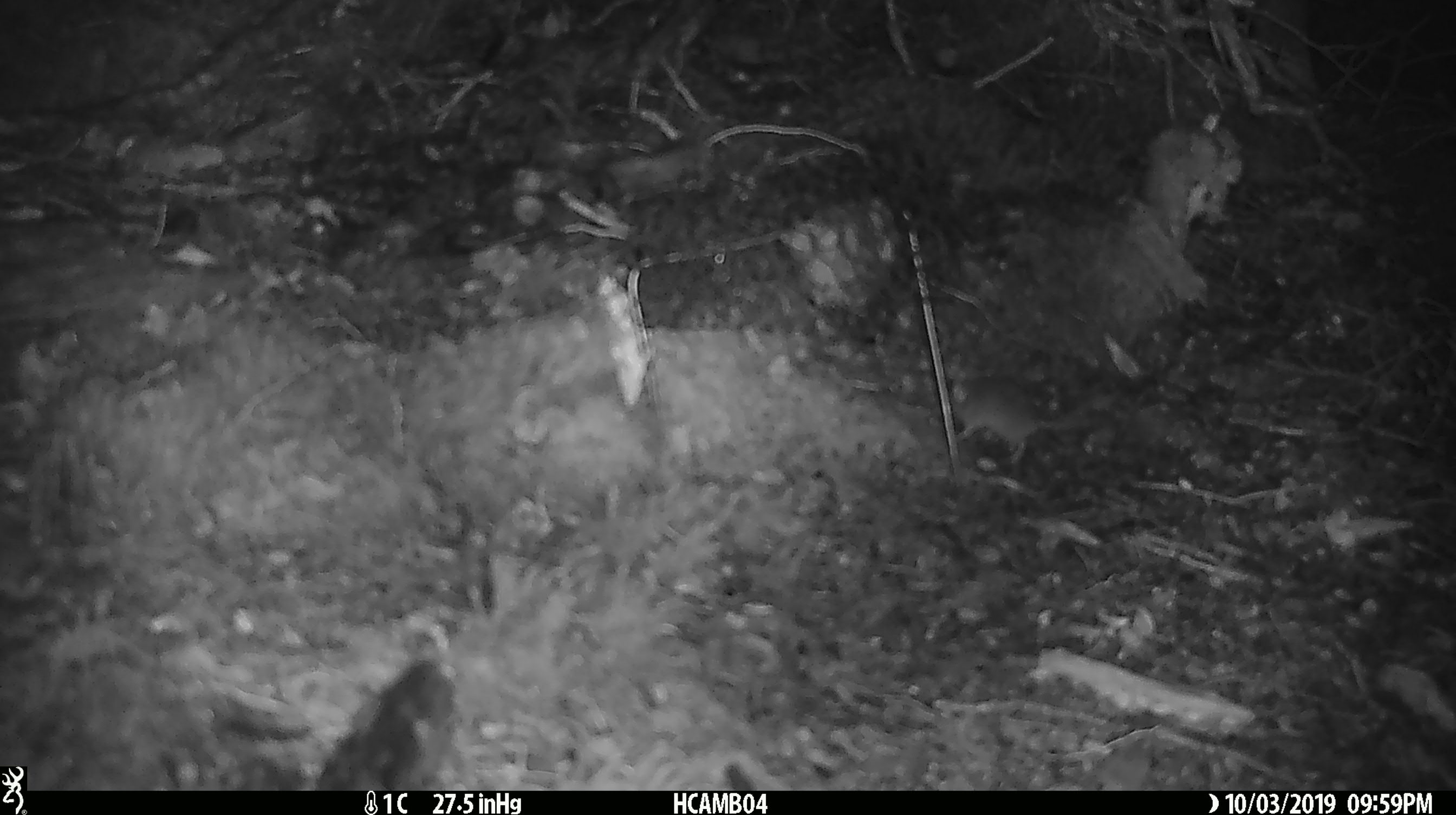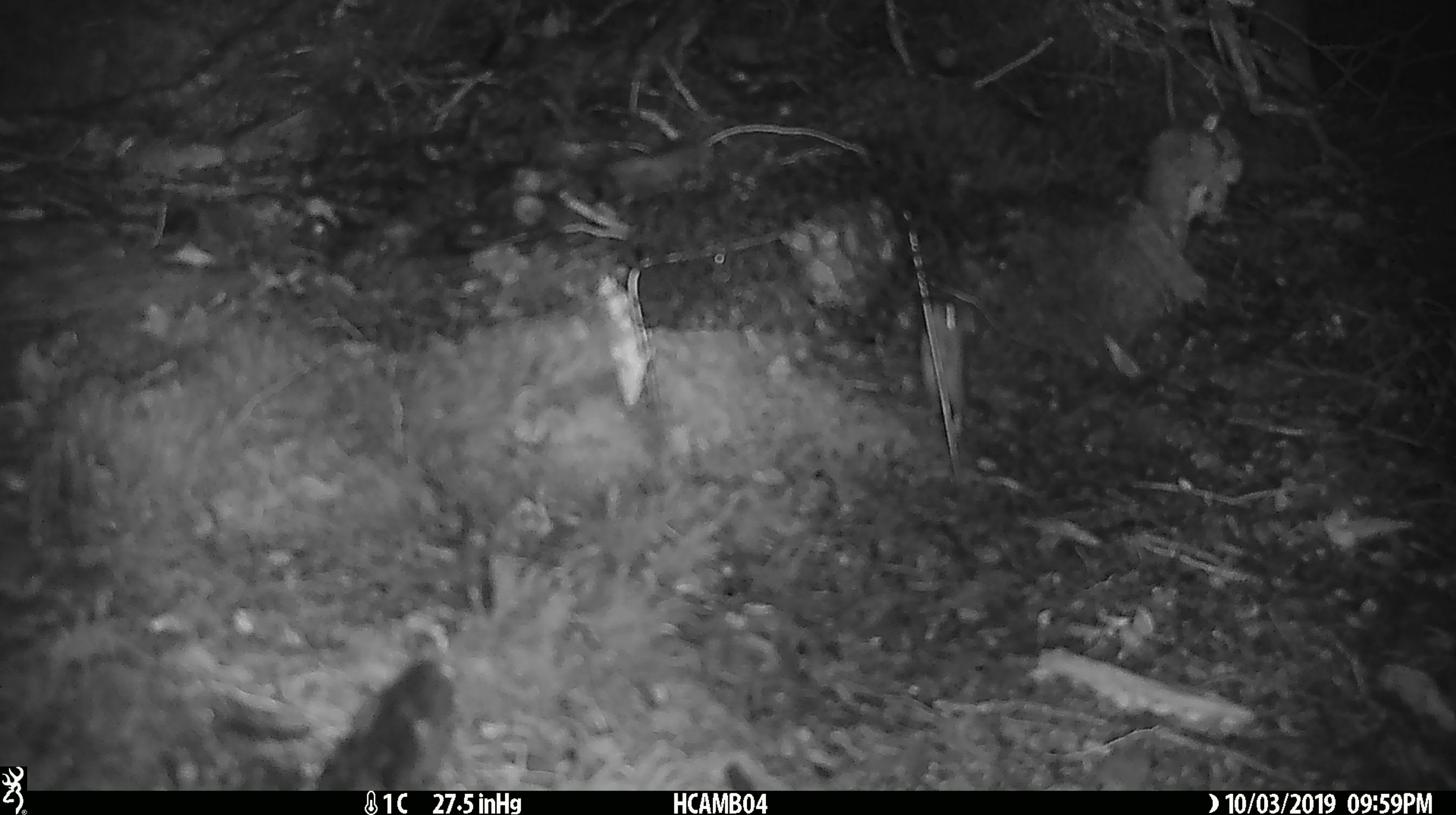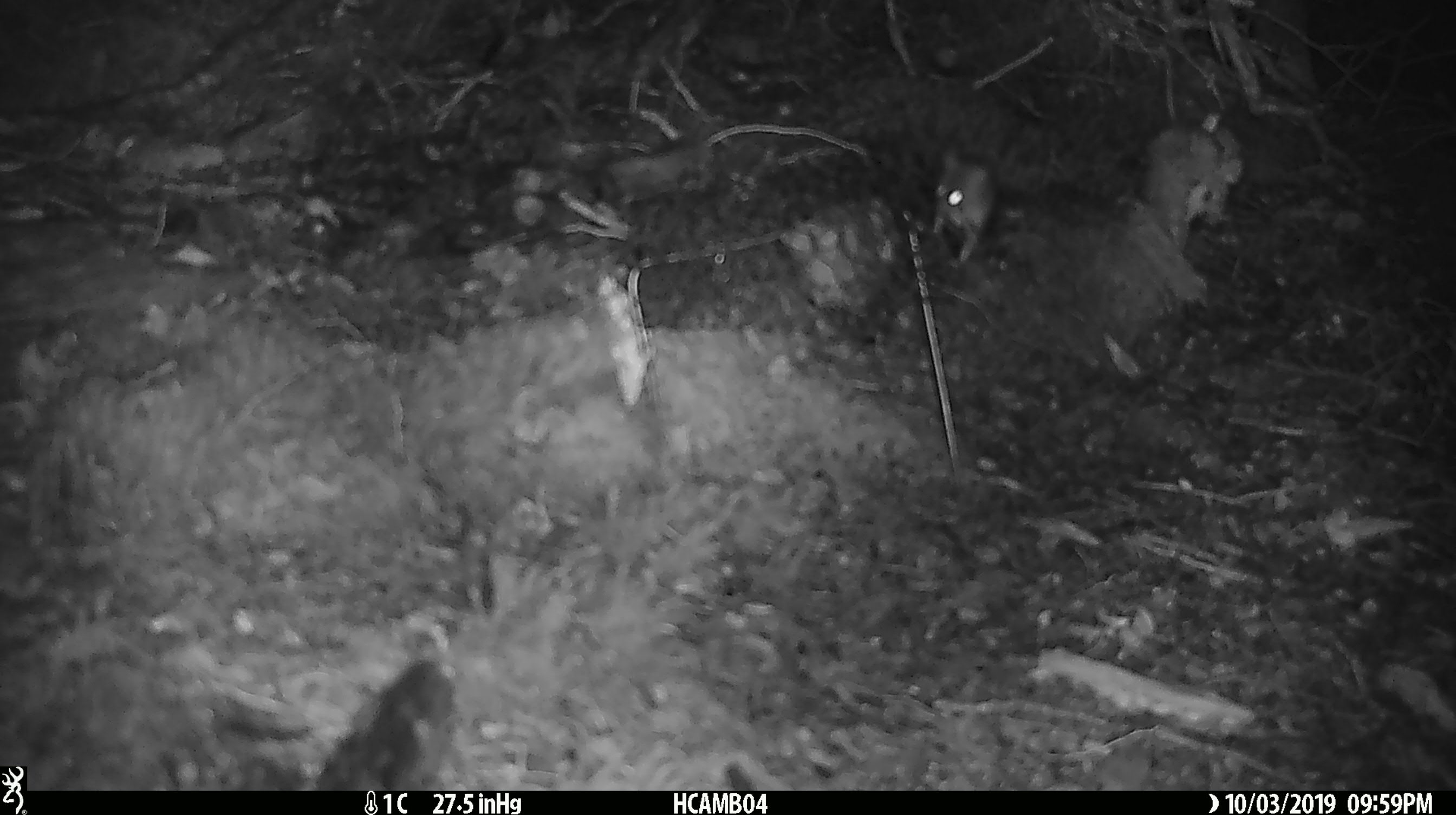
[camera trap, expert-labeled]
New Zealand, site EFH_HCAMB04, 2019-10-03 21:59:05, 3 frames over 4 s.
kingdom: Animalia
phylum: Chordata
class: Mammalia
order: Rodentia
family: Muridae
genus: Mus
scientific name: Mus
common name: mouse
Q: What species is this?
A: Mouse (Mus).